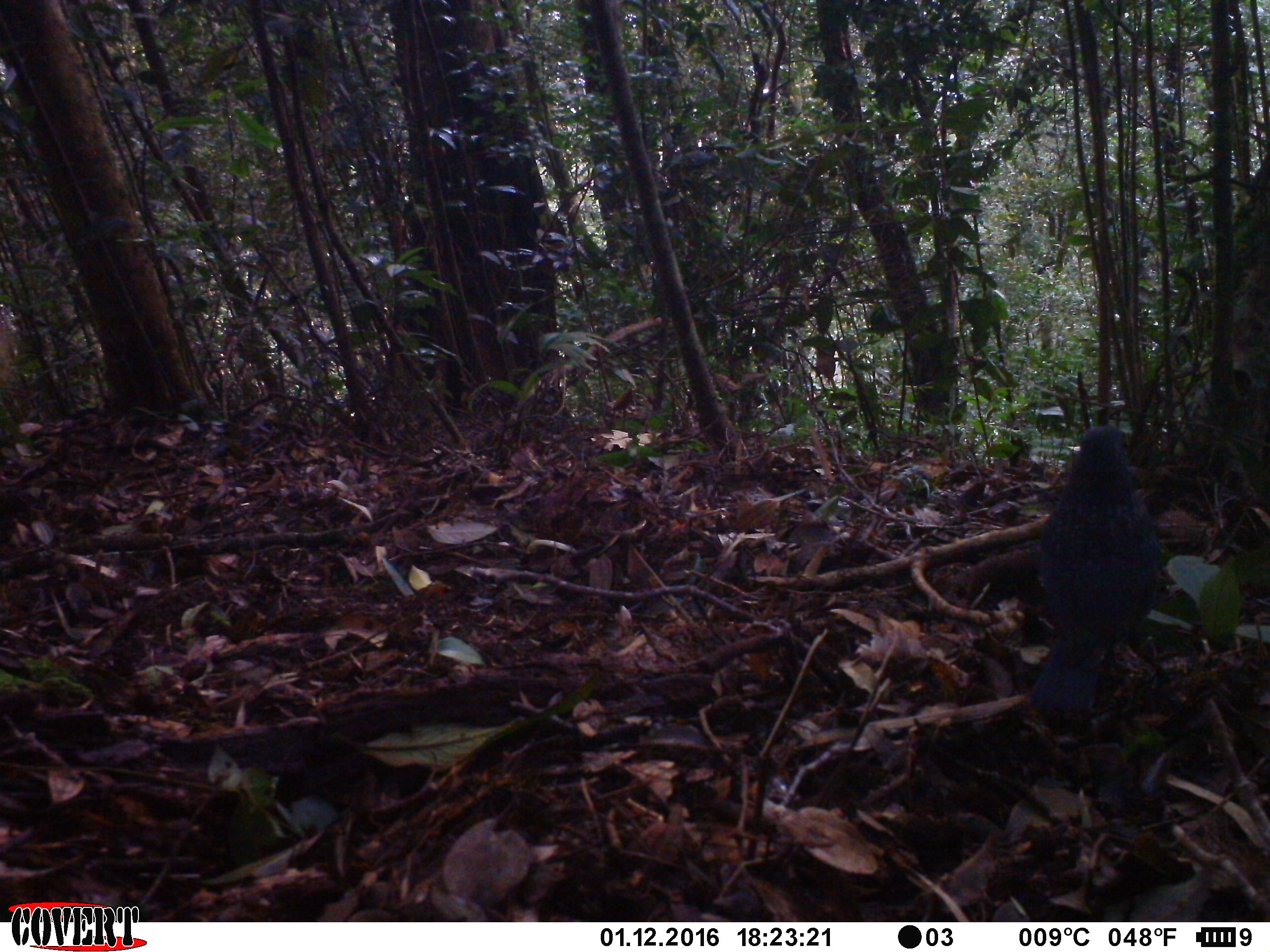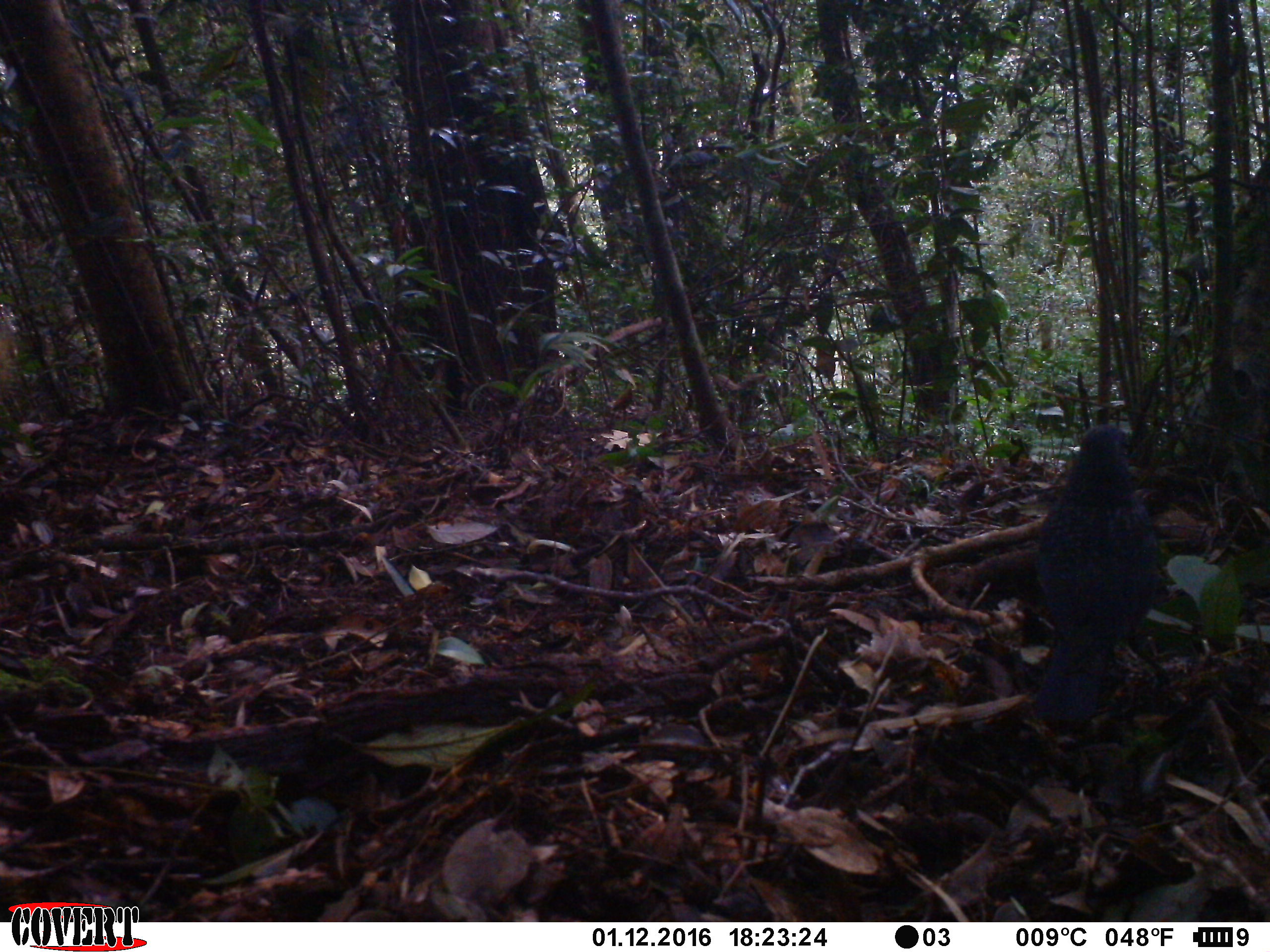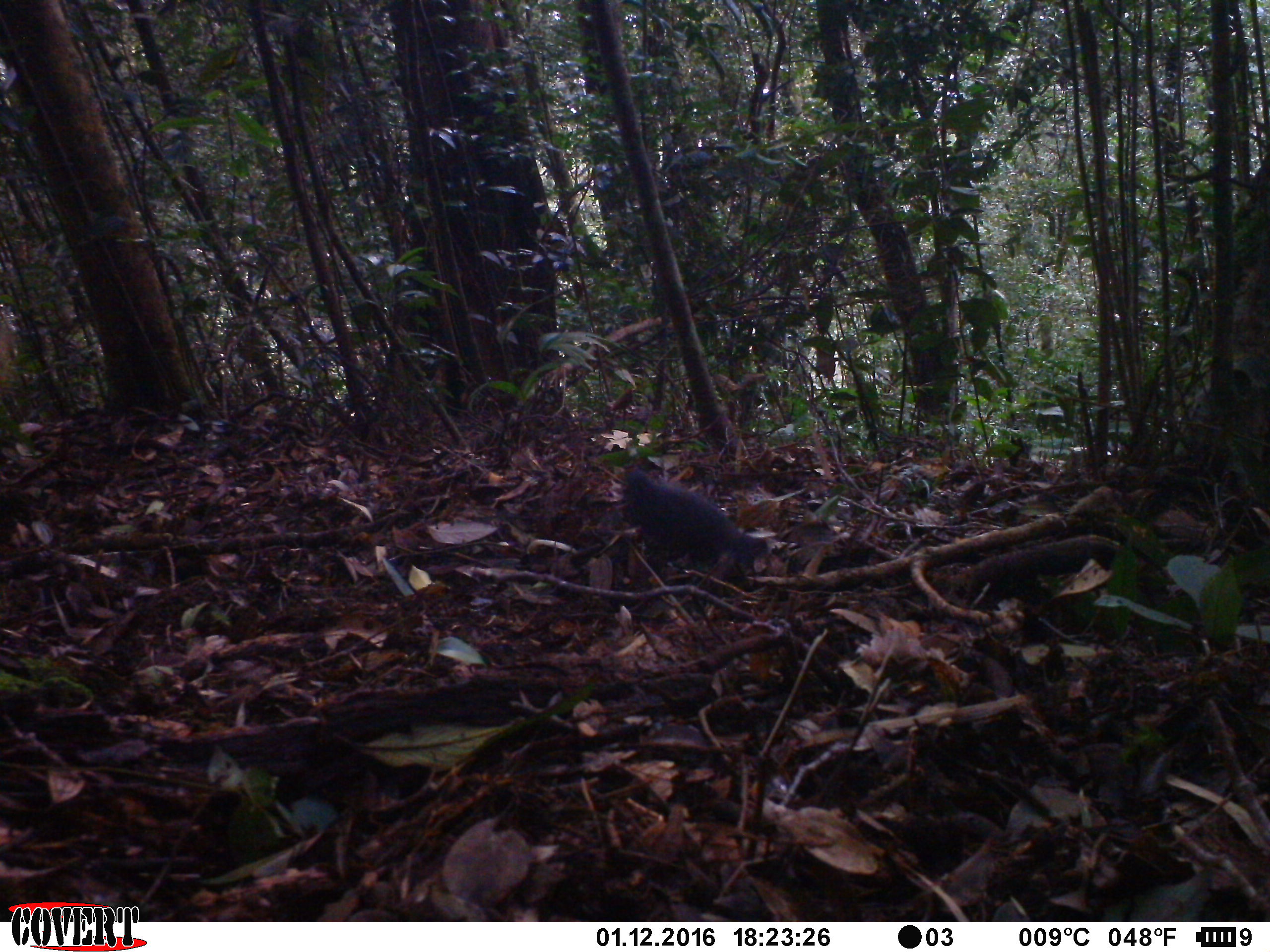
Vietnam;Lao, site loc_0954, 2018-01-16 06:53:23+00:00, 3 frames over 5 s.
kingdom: Animalia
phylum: Chordata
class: Aves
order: Passeriformes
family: Muscicapidae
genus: Myophonus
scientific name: Myophonus caeruleus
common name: blue whistling thrush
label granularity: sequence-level